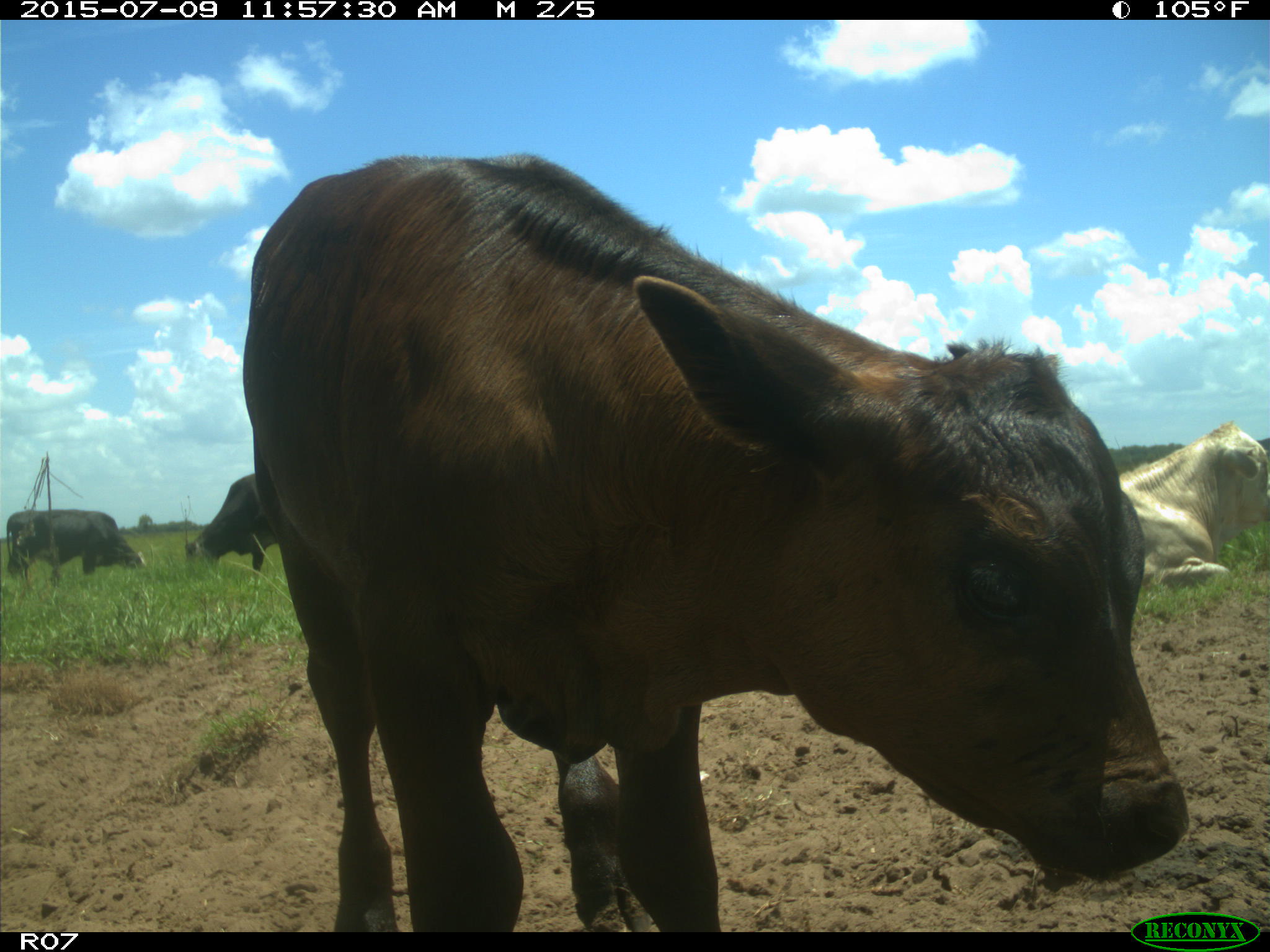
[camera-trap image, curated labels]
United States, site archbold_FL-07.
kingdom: Animalia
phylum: Chordata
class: Mammalia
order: Artiodactyla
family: Bovidae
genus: Bos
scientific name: Bos taurus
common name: domestic cow